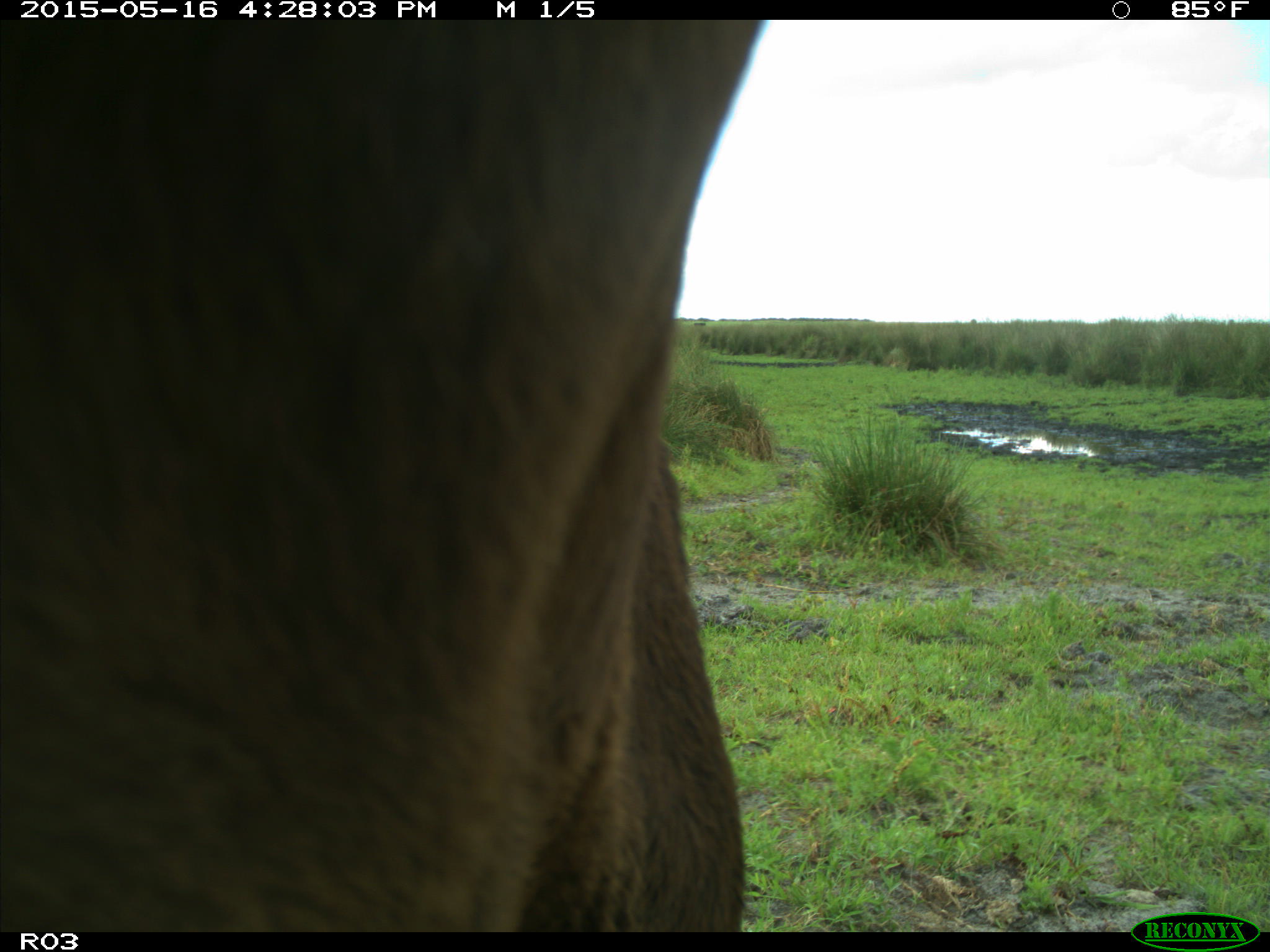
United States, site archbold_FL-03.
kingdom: Animalia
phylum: Chordata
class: Mammalia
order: Artiodactyla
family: Bovidae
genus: Bos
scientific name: Bos taurus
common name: domestic cow